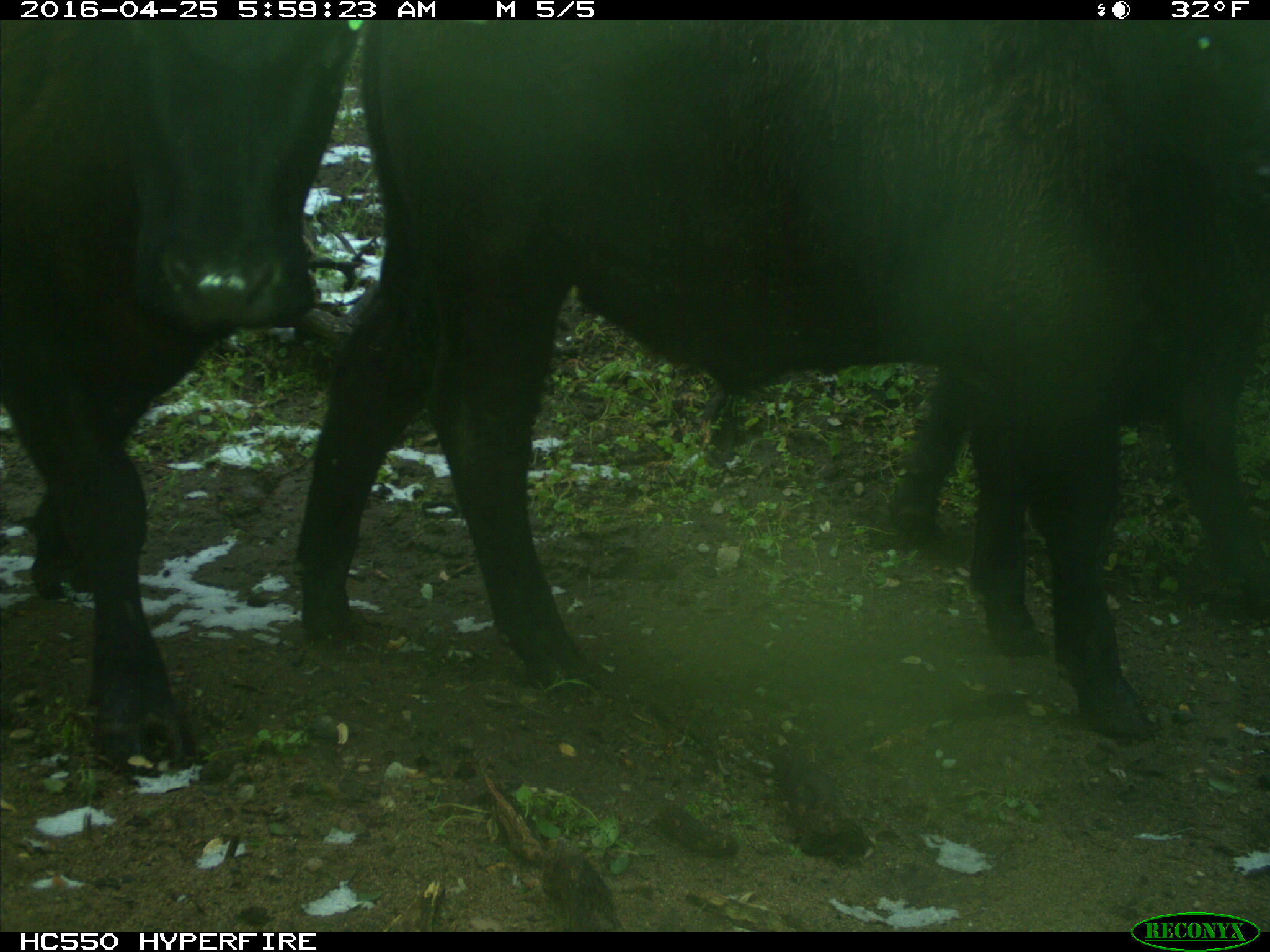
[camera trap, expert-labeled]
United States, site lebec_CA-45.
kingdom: Animalia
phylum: Chordata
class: Mammalia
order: Artiodactyla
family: Bovidae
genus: Bos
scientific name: Bos taurus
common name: domestic cow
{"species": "Bos taurus (domestic cow)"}